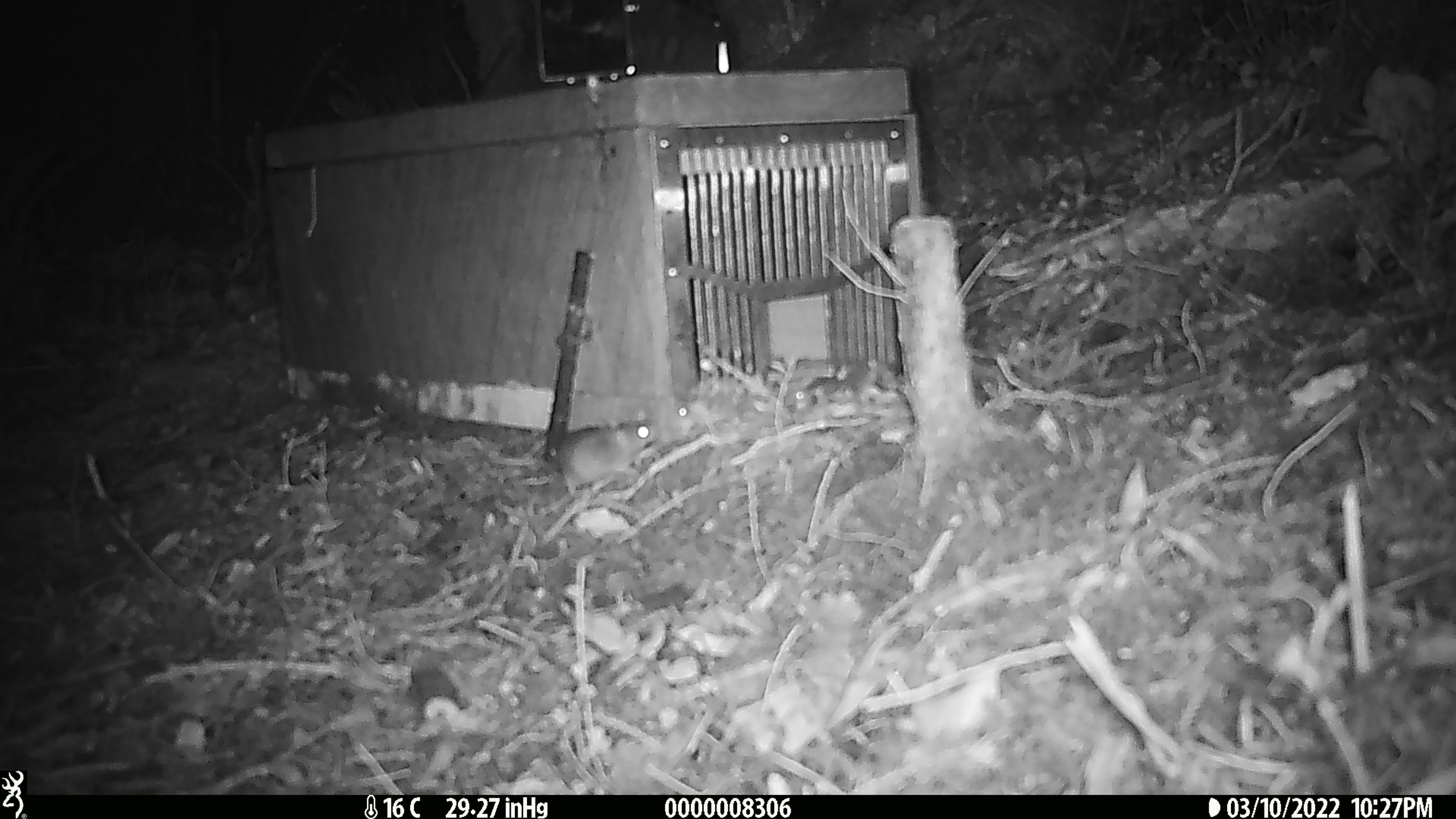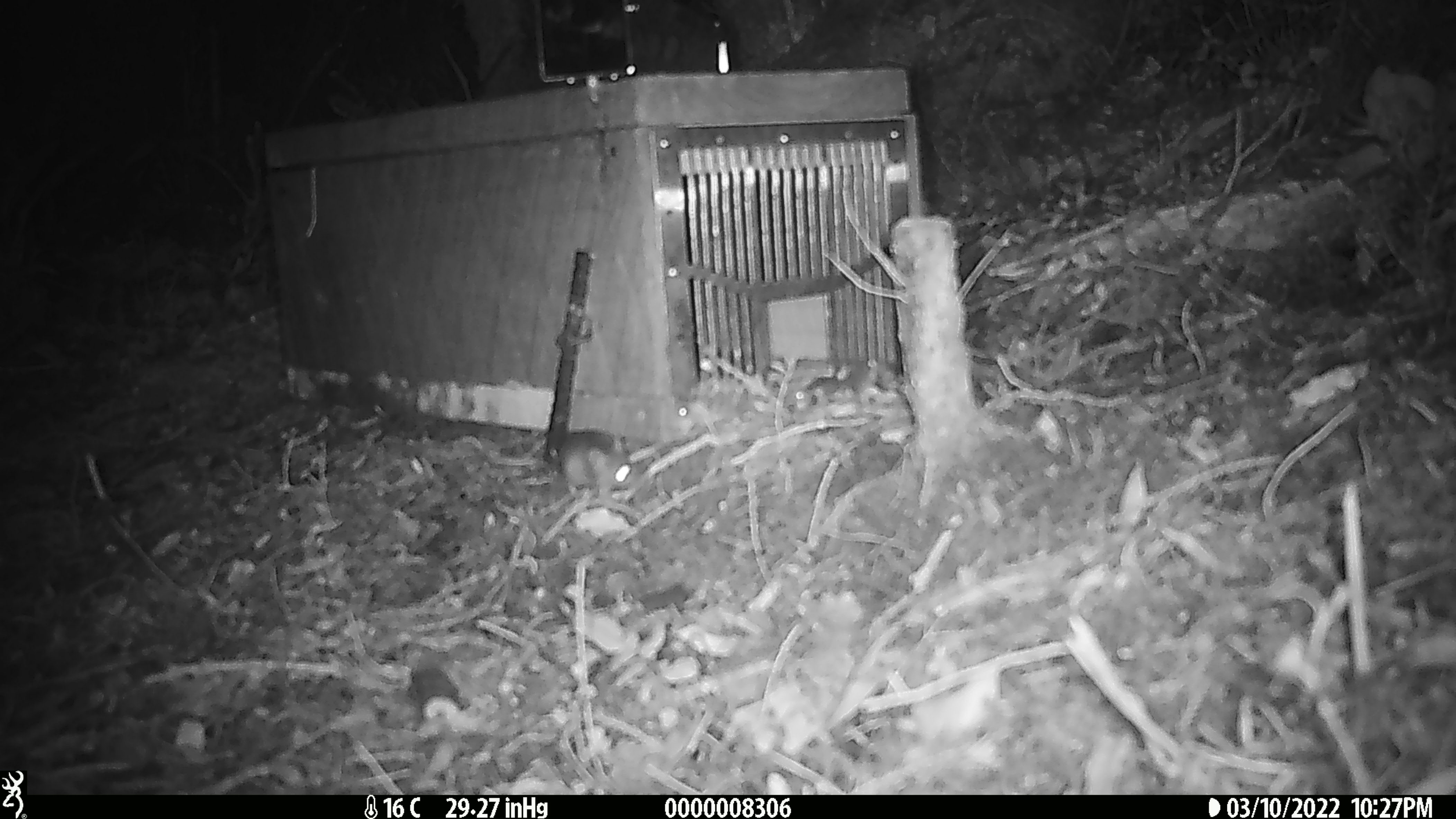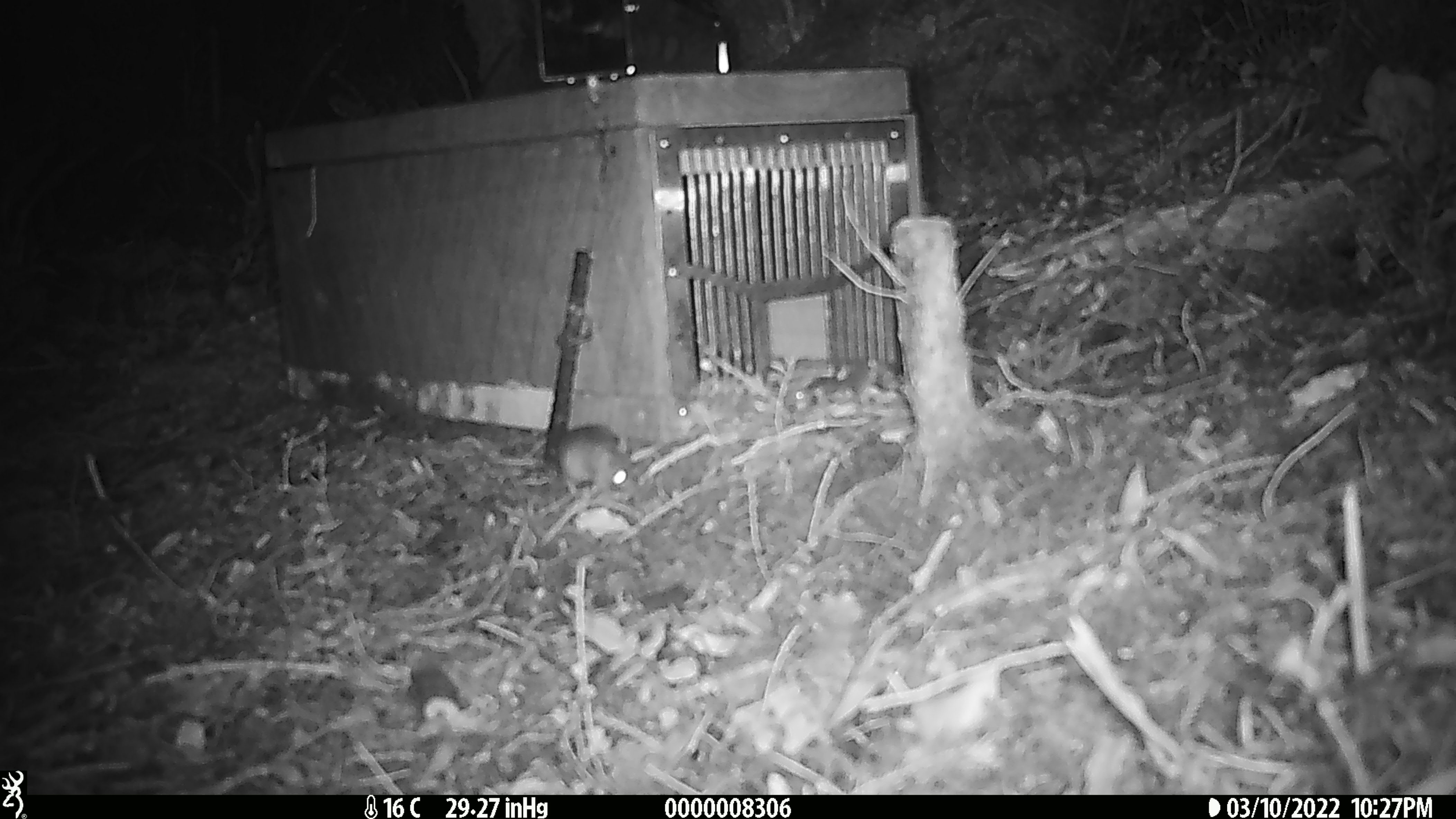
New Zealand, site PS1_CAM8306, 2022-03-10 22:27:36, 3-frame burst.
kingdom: Animalia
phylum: Chordata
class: Mammalia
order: Rodentia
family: Muridae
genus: Mus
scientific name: Mus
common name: mouse